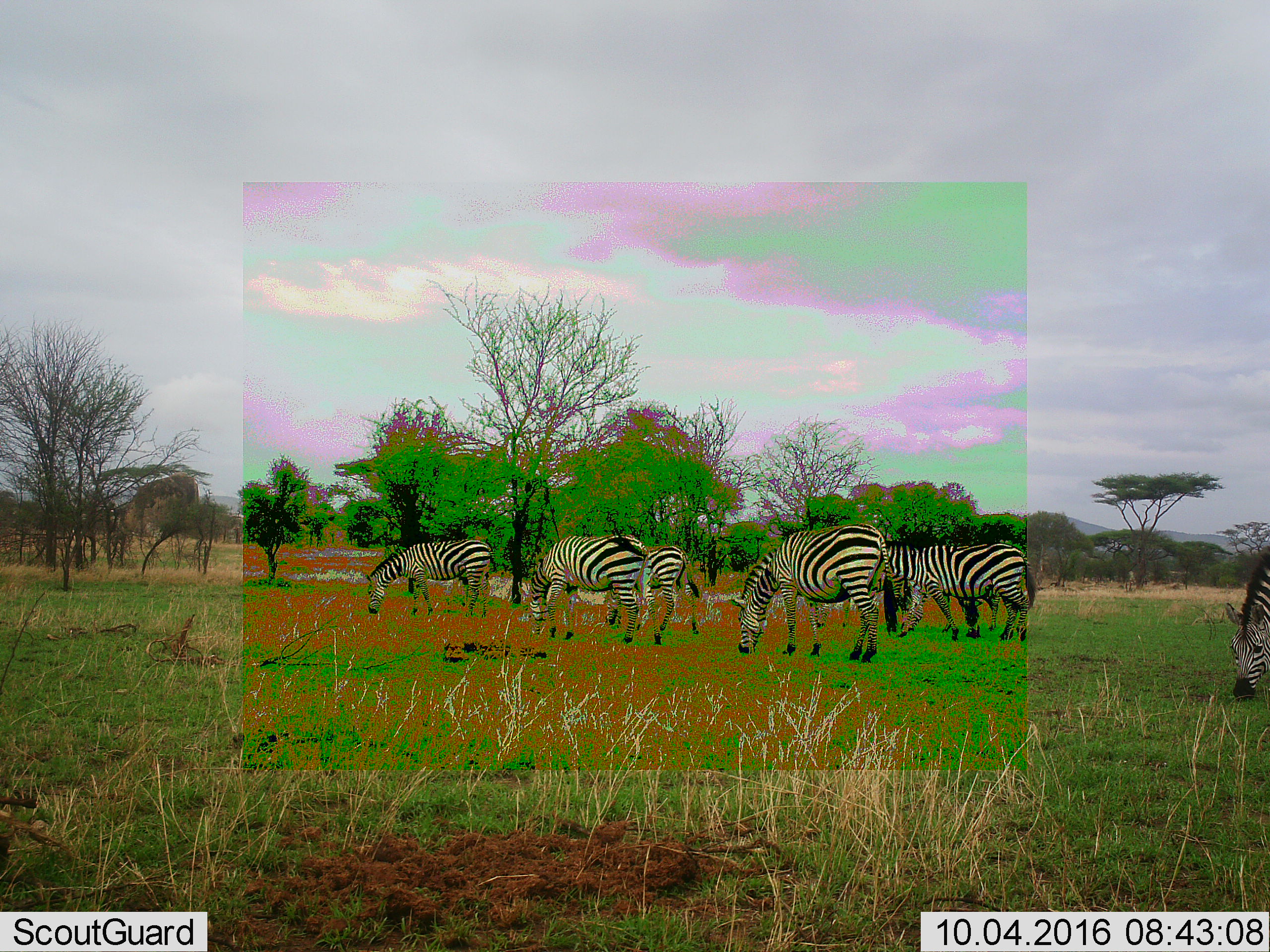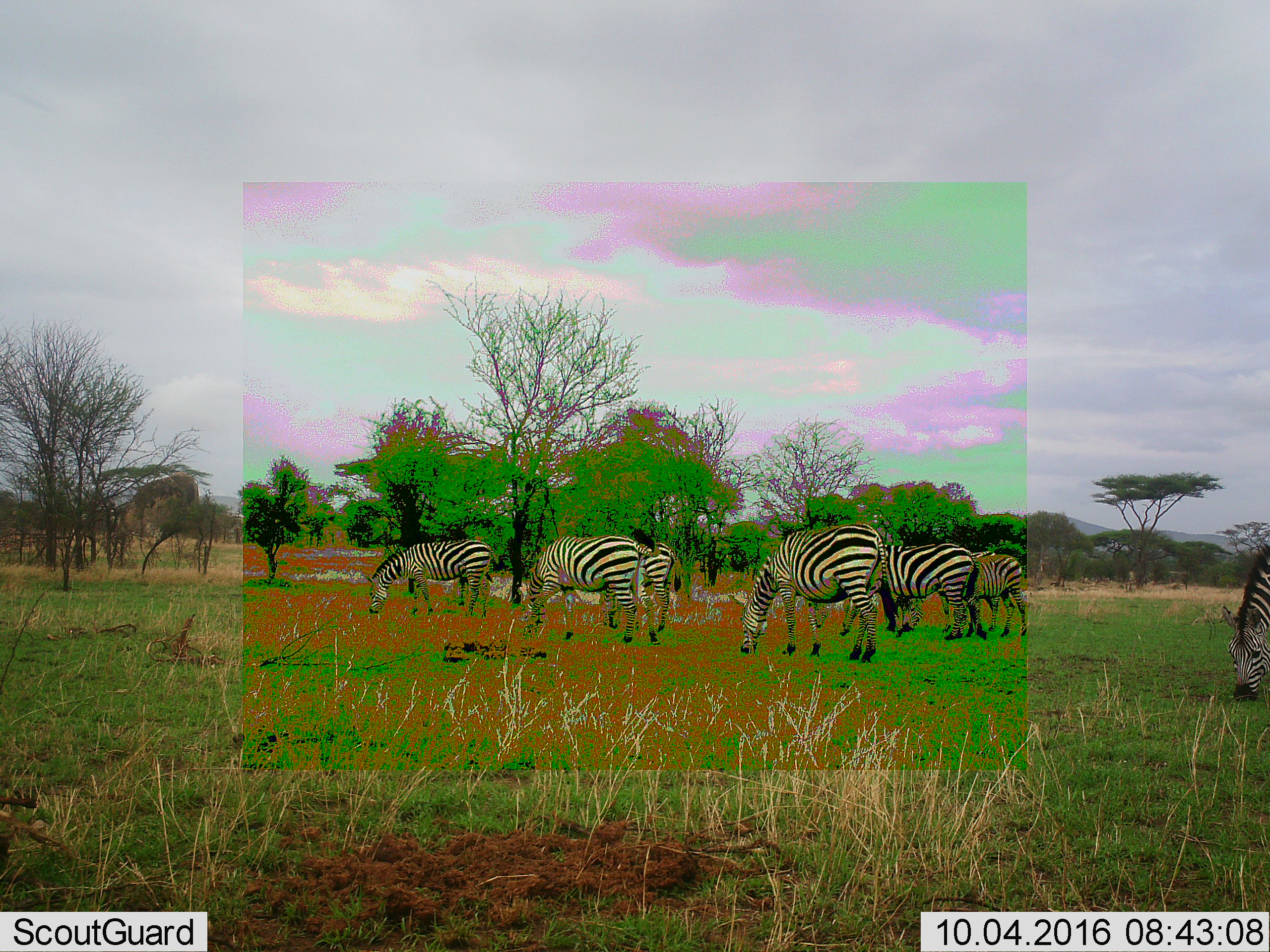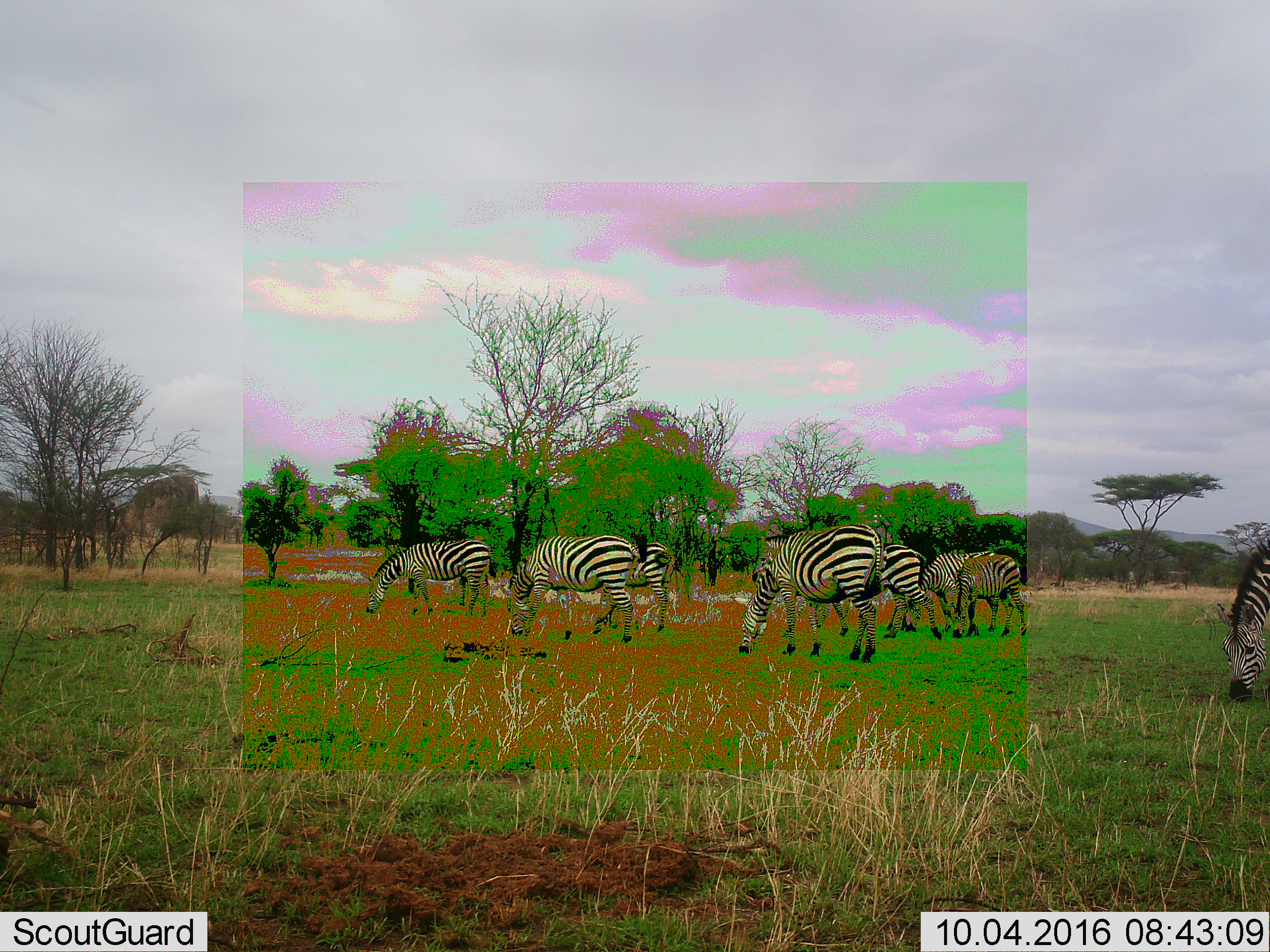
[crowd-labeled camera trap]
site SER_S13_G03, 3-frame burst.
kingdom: Animalia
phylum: Chordata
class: Mammalia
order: Perissodactyla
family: Equidae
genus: Equus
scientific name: Equus quagga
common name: plains zebra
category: zebraplains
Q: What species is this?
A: Zebraplains (plains zebra) (Equus quagga).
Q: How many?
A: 7.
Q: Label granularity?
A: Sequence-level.